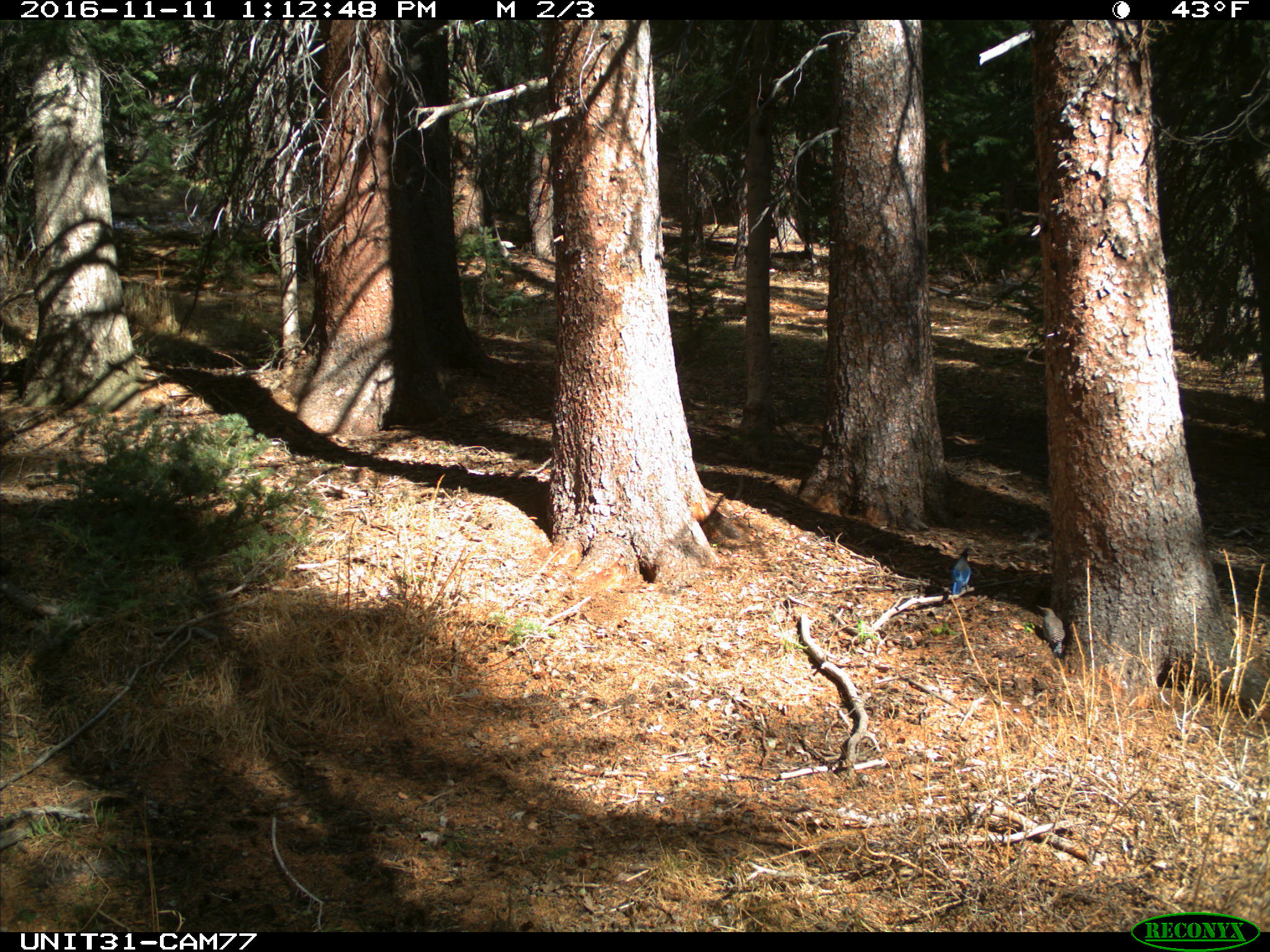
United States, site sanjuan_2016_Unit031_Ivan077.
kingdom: Animalia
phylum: Chordata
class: Aves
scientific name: Aves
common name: birds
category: unidentified bird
Unidentified bird (birds) (Aves).